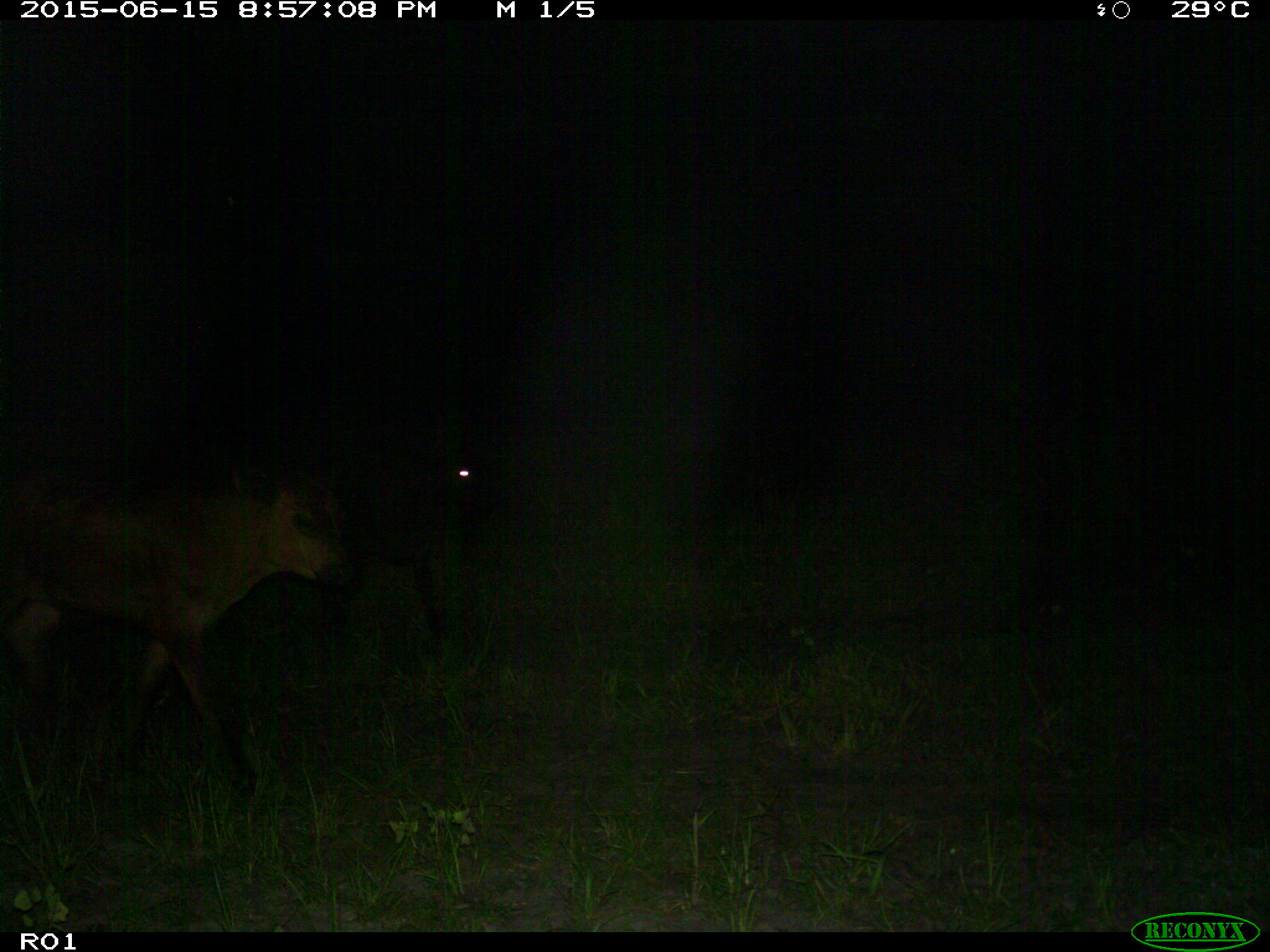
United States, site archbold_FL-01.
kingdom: Animalia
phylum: Chordata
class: Mammalia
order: Artiodactyla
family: Bovidae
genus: Bos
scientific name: Bos taurus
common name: domestic cow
Bos taurus (domestic cow).